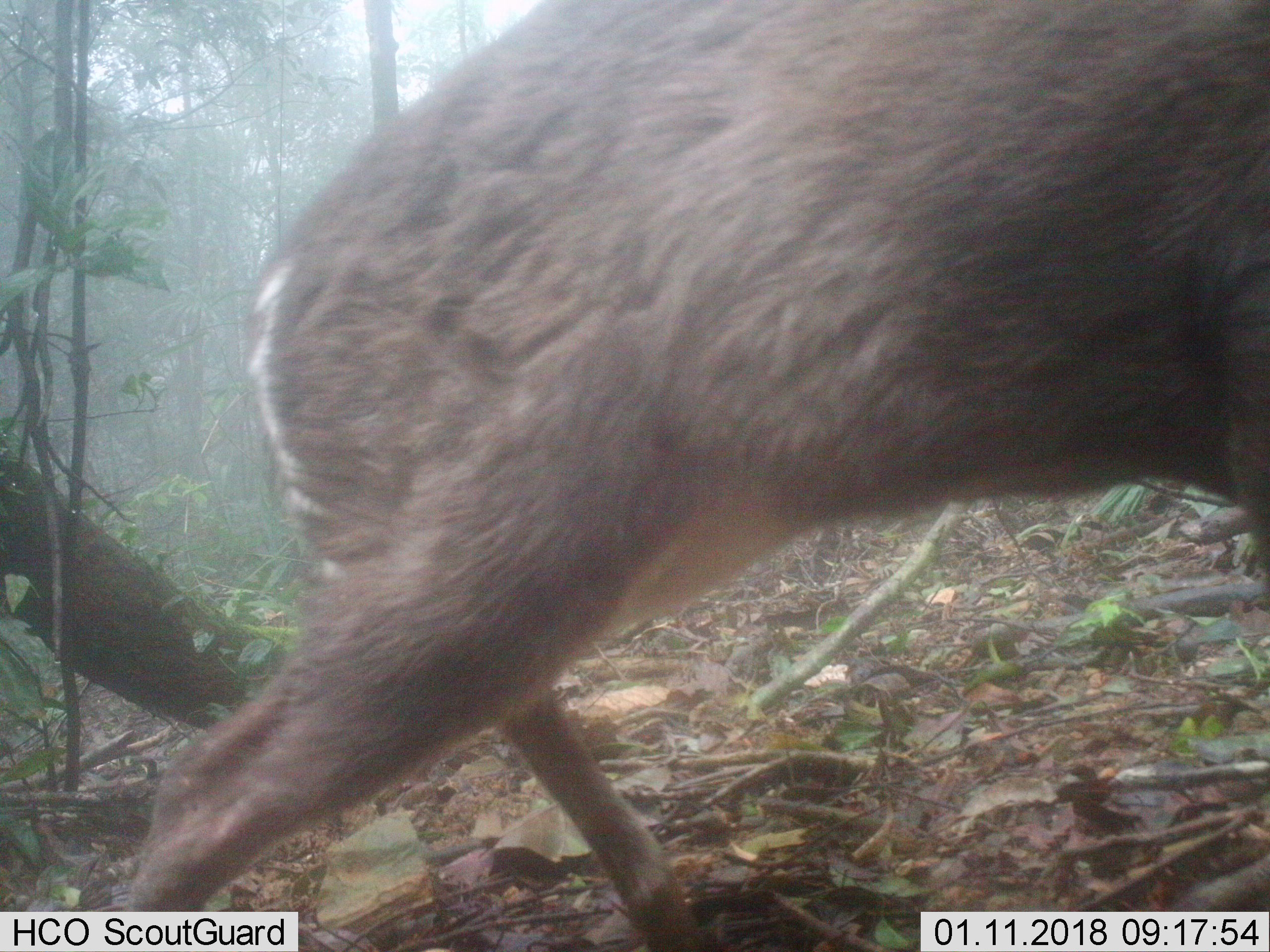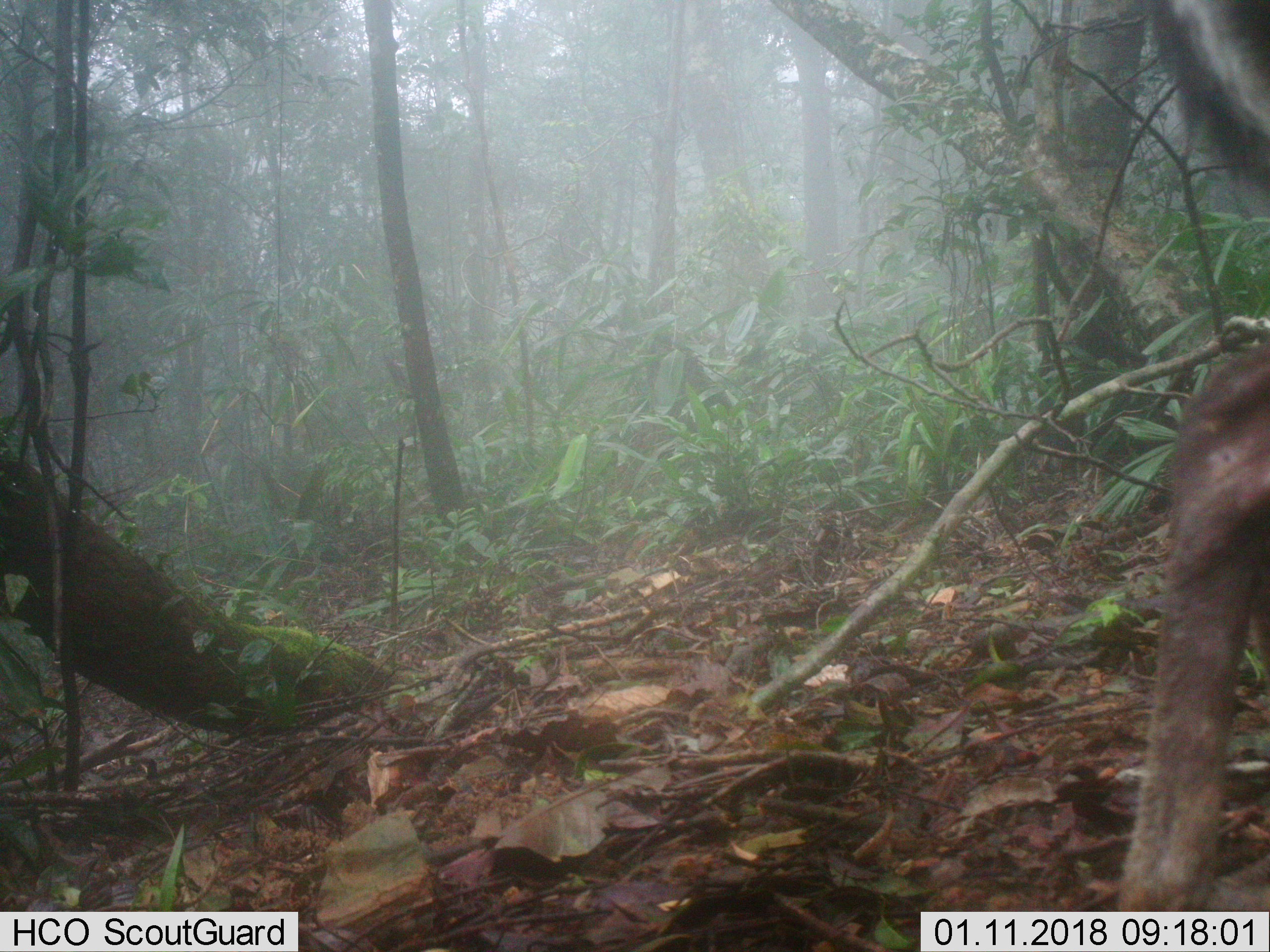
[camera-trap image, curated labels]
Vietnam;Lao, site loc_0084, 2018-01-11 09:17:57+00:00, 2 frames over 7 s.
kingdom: Animalia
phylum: Chordata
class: Mammalia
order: Artiodactyla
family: Cervidae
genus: Muntiacus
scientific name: Muntiacus rooseveltorum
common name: roosevelt's muntjac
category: roosevelts muntjac group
Roosevelts muntjac group (roosevelt's muntjac) (Muntiacus rooseveltorum). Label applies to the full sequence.